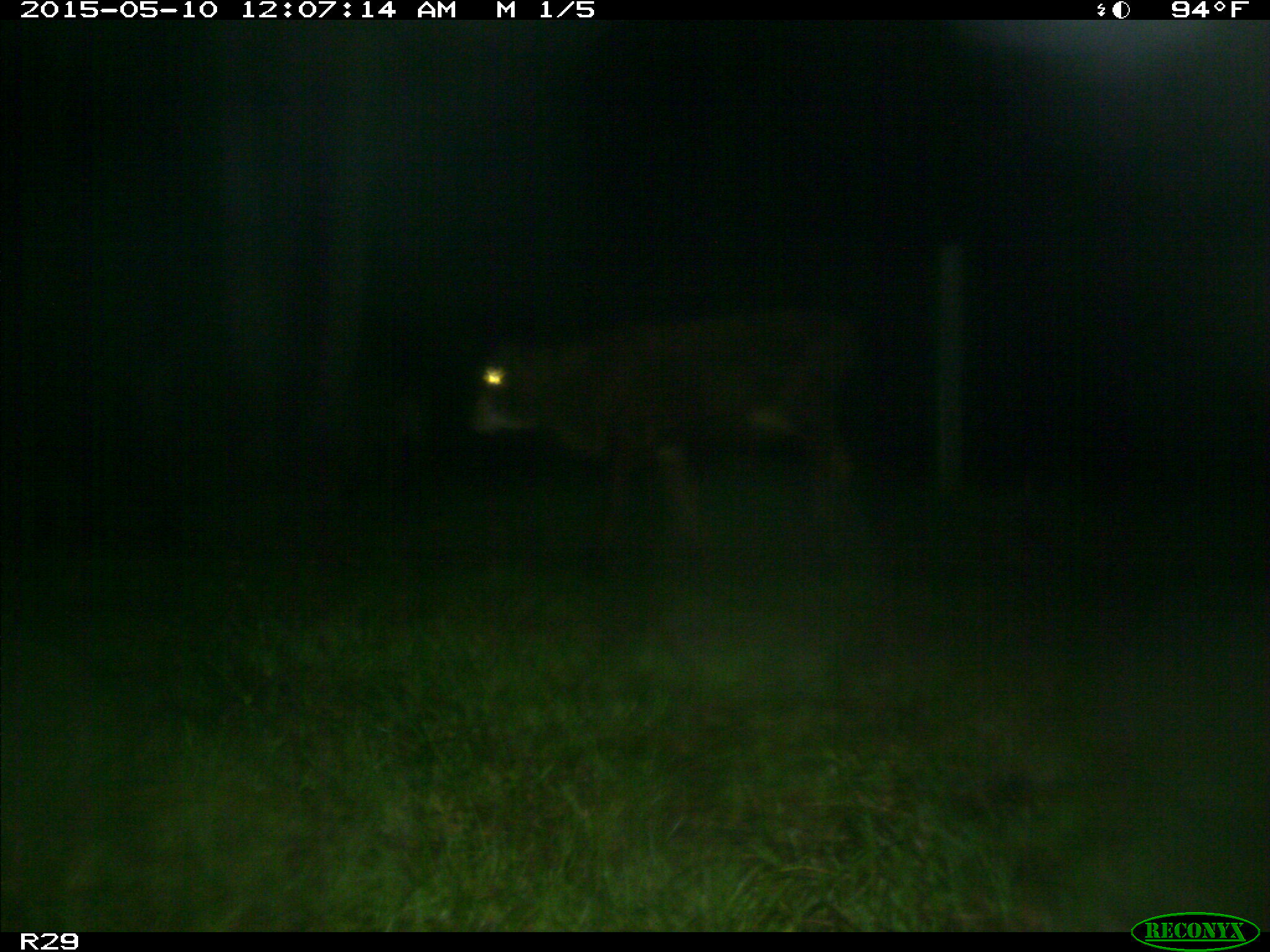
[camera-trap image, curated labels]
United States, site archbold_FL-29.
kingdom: Animalia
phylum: Chordata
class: Mammalia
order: Artiodactyla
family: Bovidae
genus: Bos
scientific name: Bos taurus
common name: domestic cow